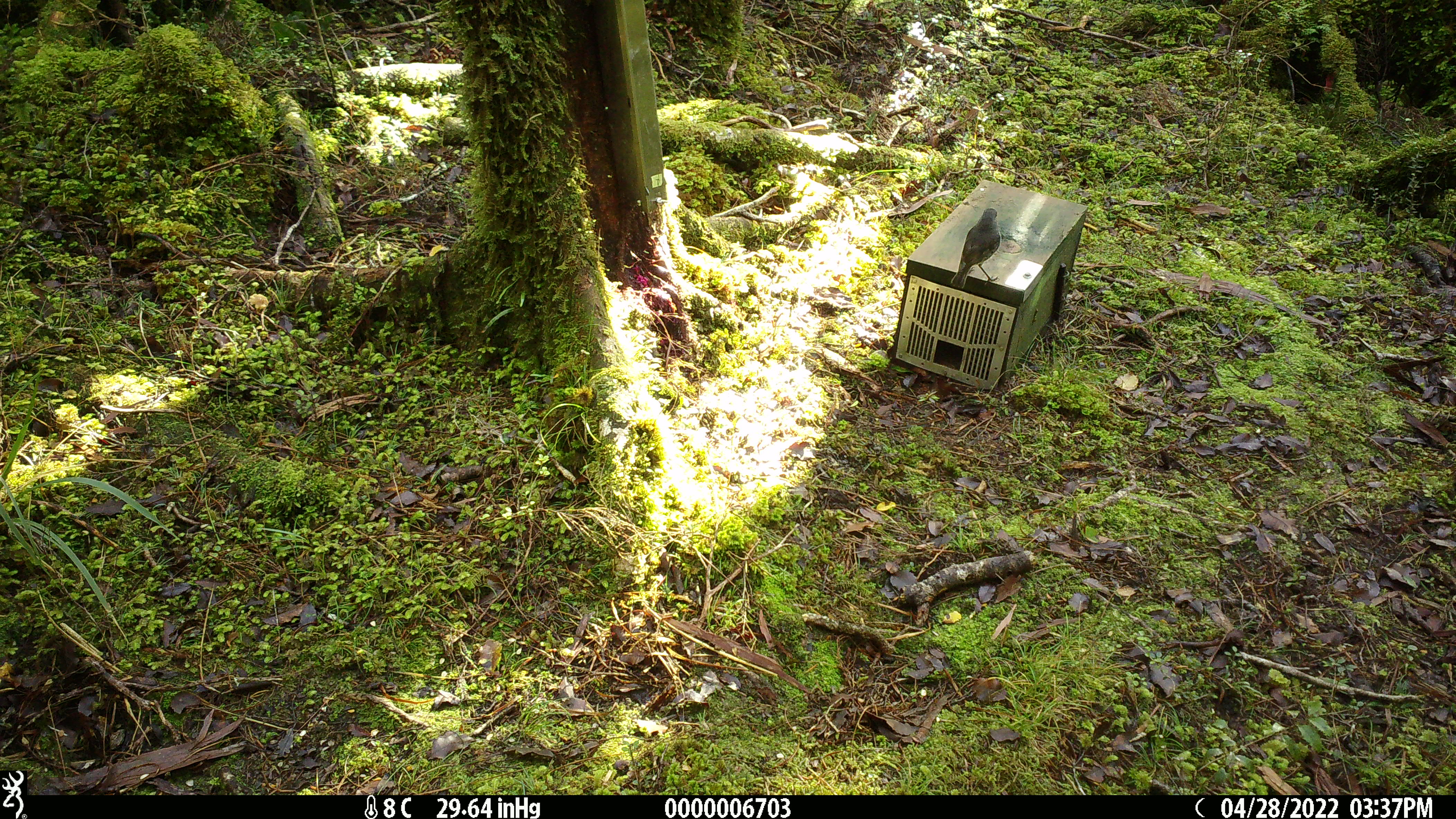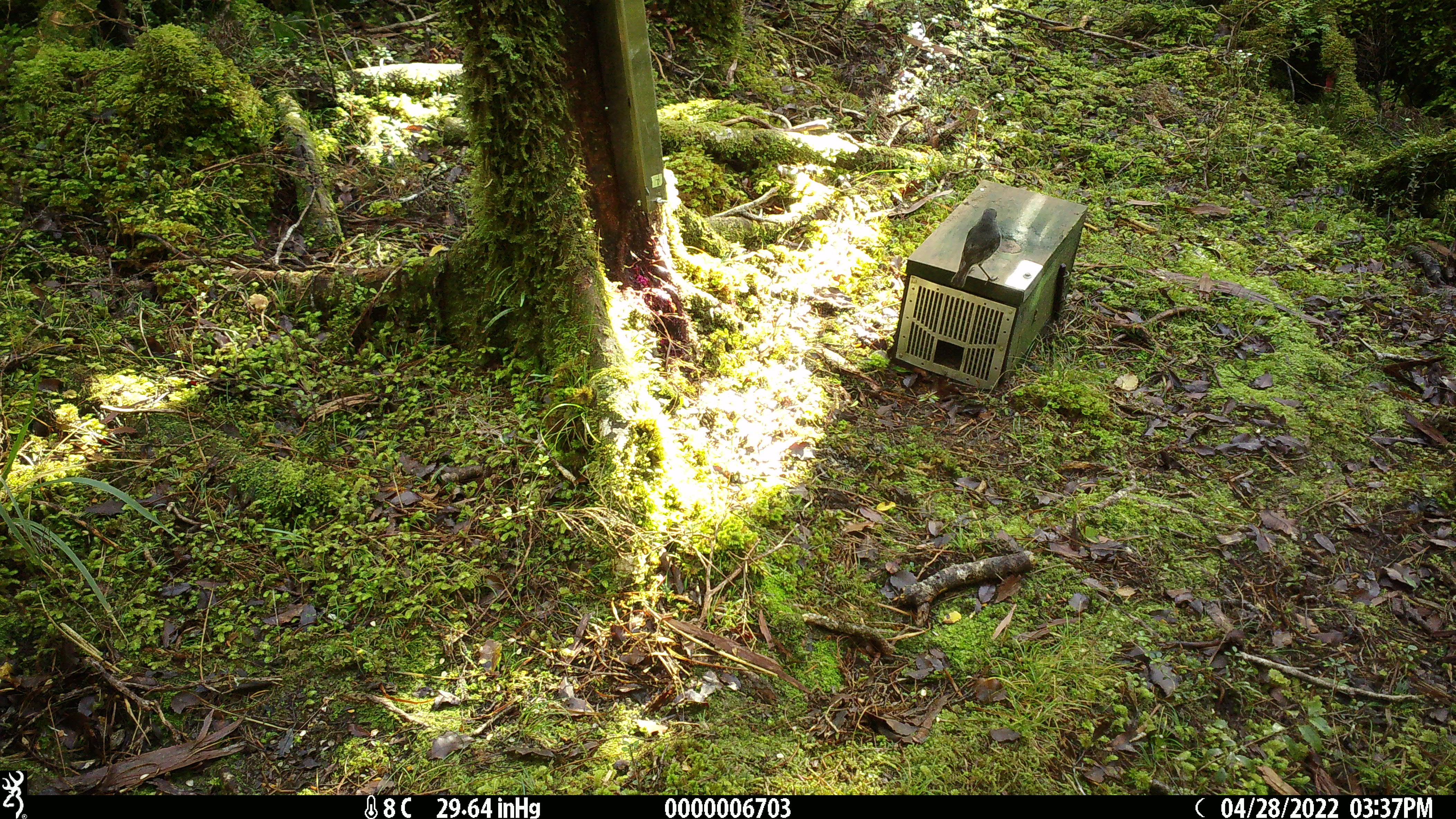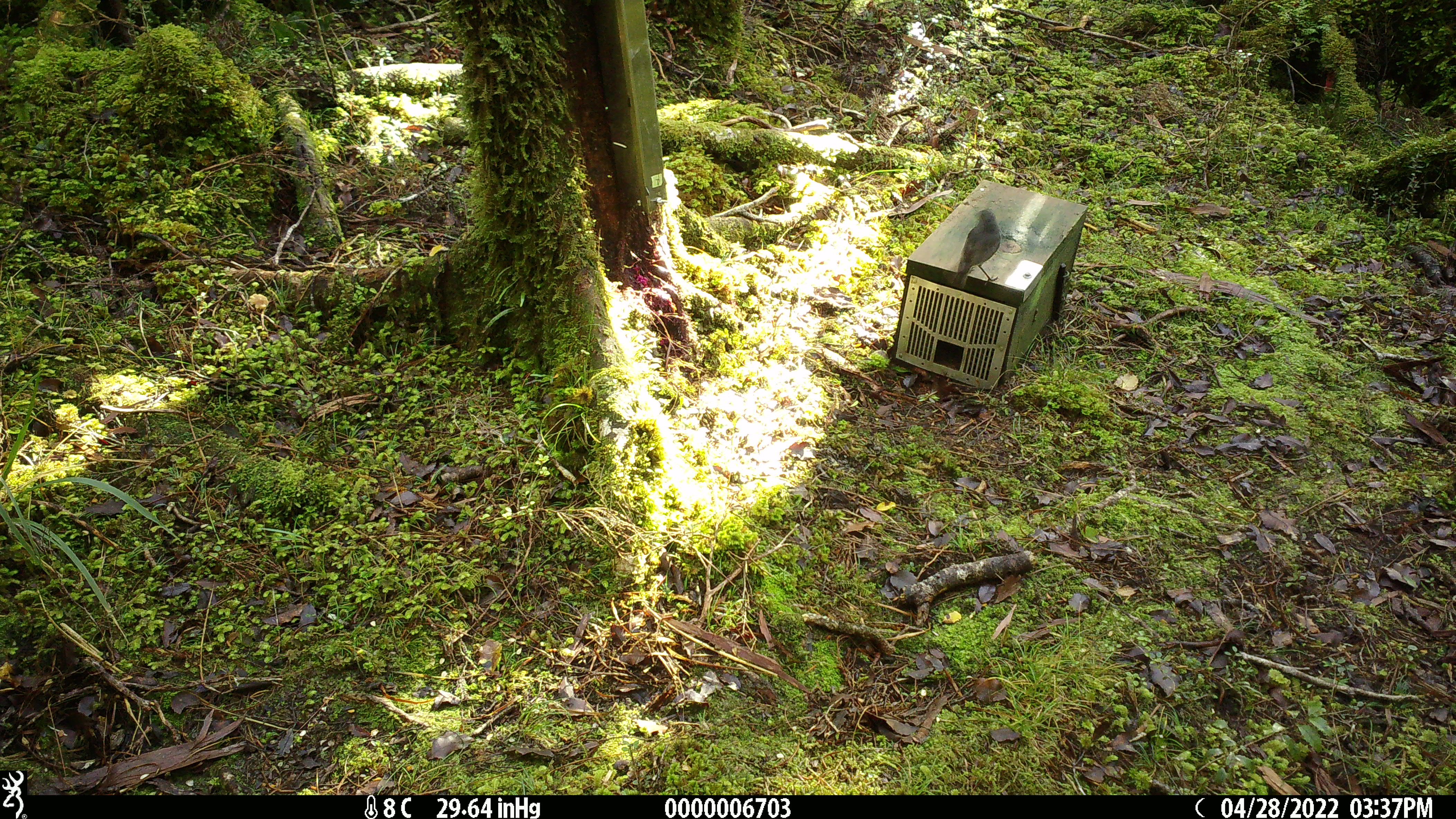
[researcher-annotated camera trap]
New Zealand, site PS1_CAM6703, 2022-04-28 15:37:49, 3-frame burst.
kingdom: Animalia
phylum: Chordata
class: Aves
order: Passeriformes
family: Petroicidae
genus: Petroica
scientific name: Petroica australis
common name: new zealand robin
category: robin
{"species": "robin (new zealand robin) (Petroica australis)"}